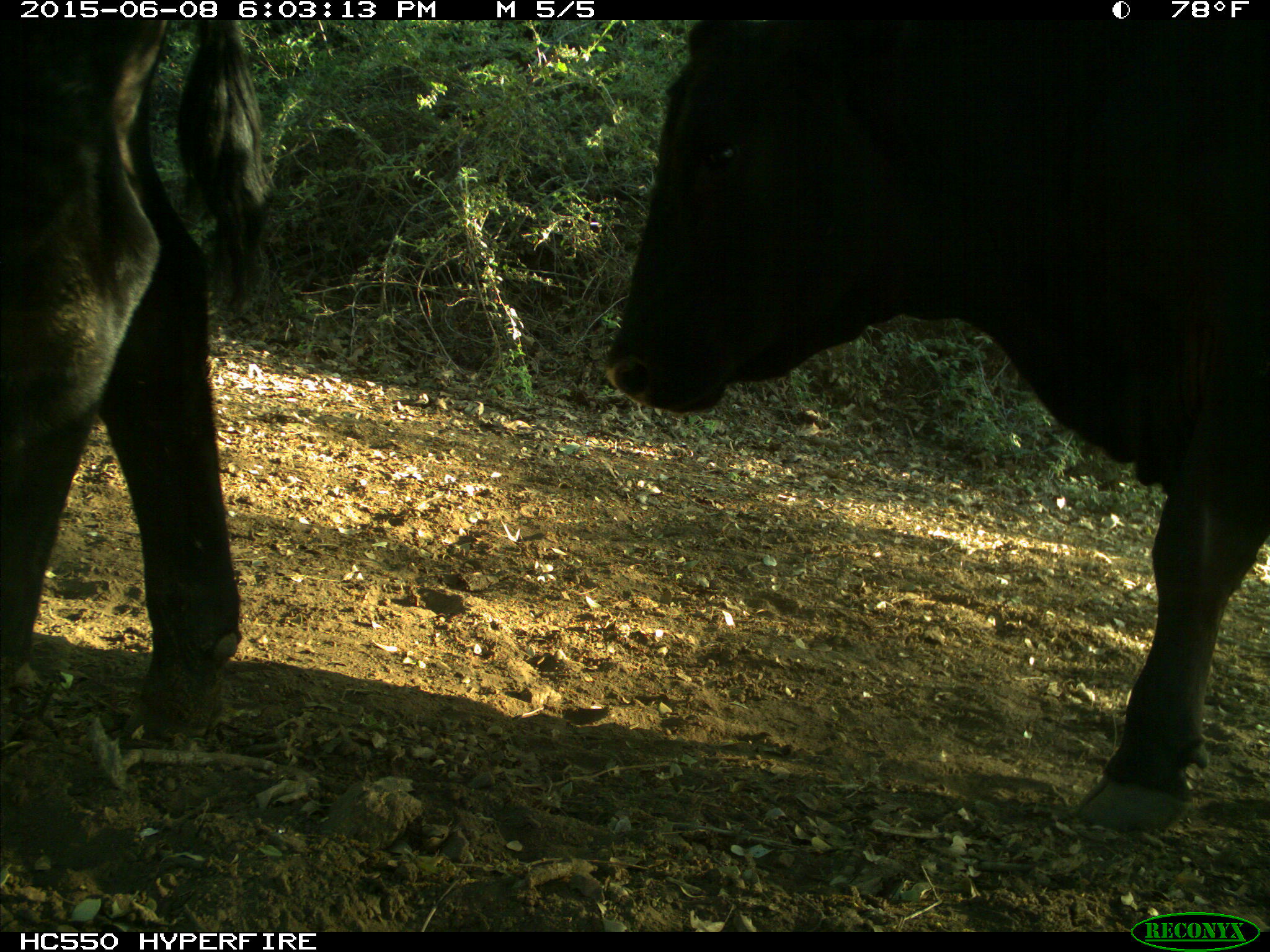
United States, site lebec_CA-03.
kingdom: Animalia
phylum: Chordata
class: Mammalia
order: Artiodactyla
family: Bovidae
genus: Bos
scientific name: Bos taurus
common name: domestic cow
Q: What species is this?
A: Bos taurus (domestic cow).